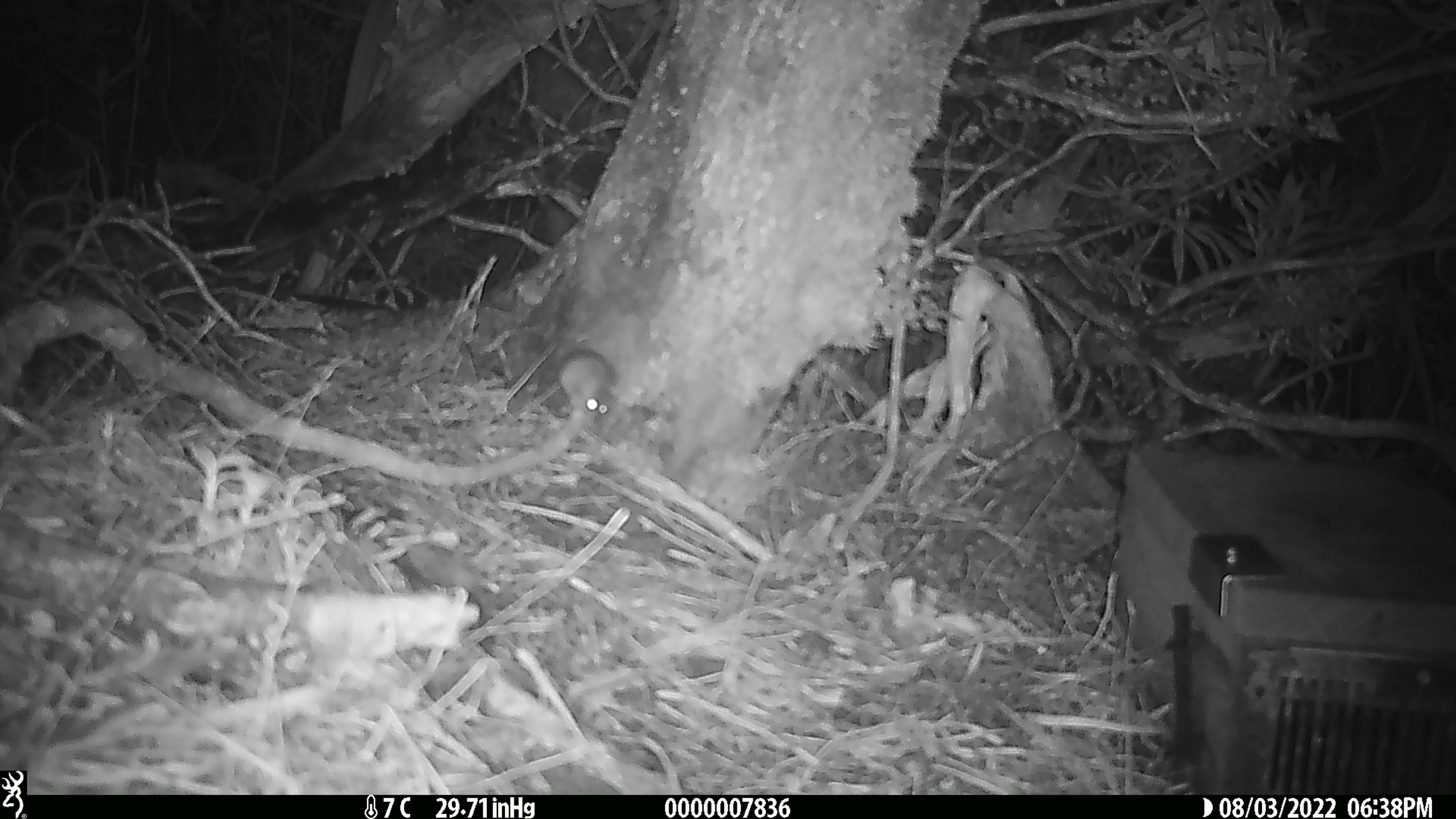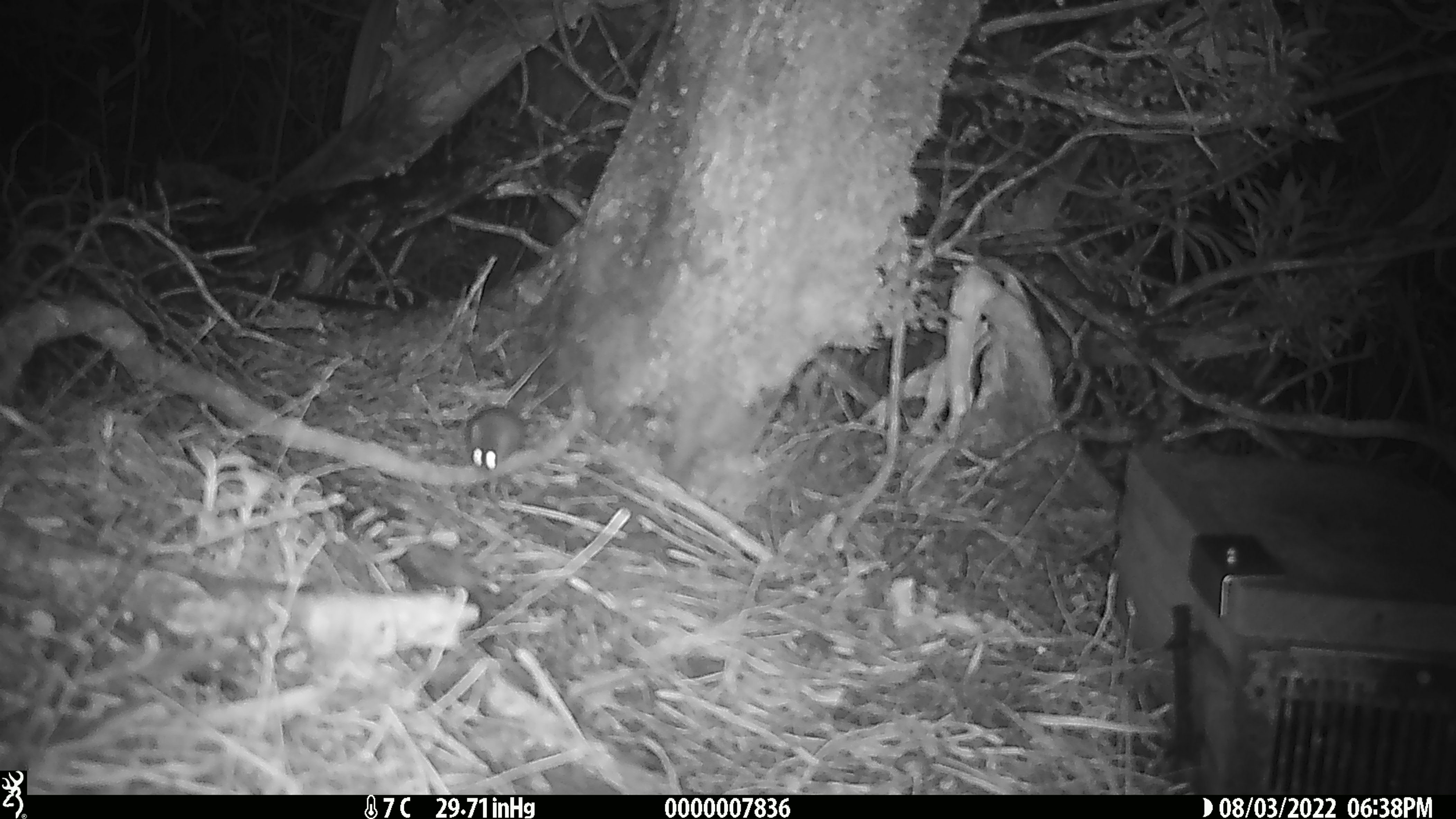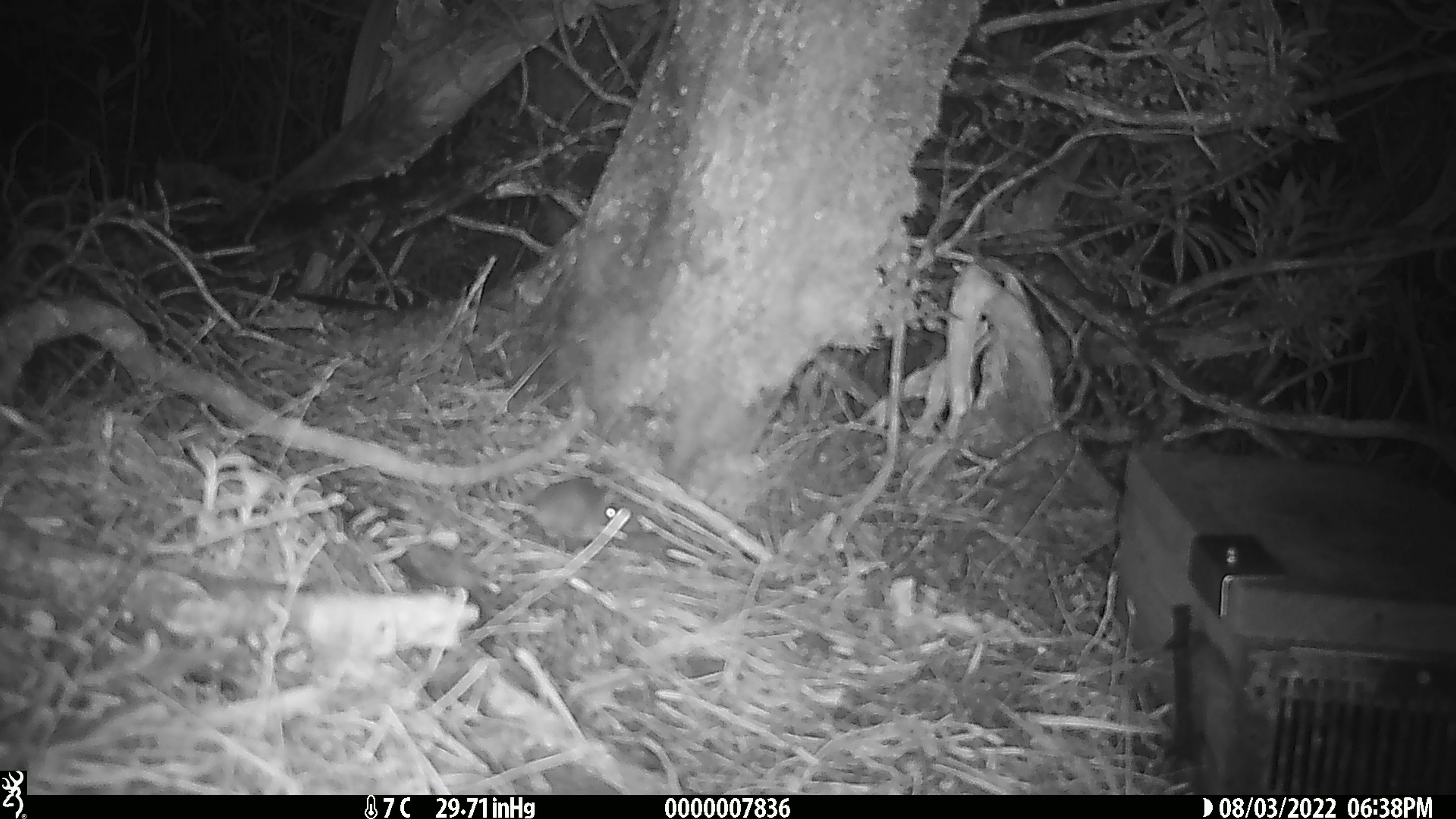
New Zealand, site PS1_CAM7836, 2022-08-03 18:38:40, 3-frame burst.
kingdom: Animalia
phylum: Chordata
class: Mammalia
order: Rodentia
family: Muridae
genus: Mus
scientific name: Mus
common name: mouse